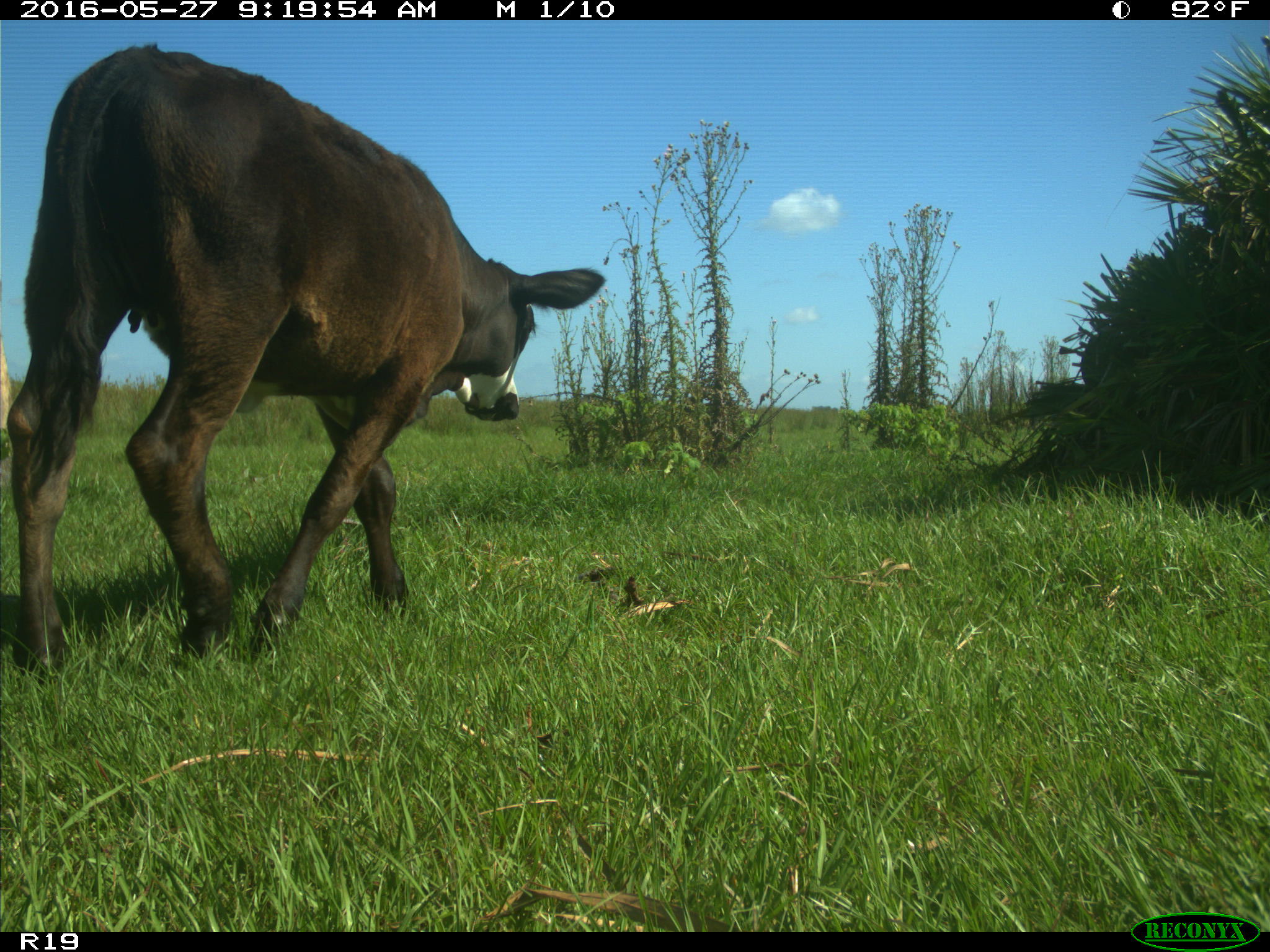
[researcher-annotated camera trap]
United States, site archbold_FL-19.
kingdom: Animalia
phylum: Chordata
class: Mammalia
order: Artiodactyla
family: Bovidae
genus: Bos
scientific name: Bos taurus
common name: domestic cow